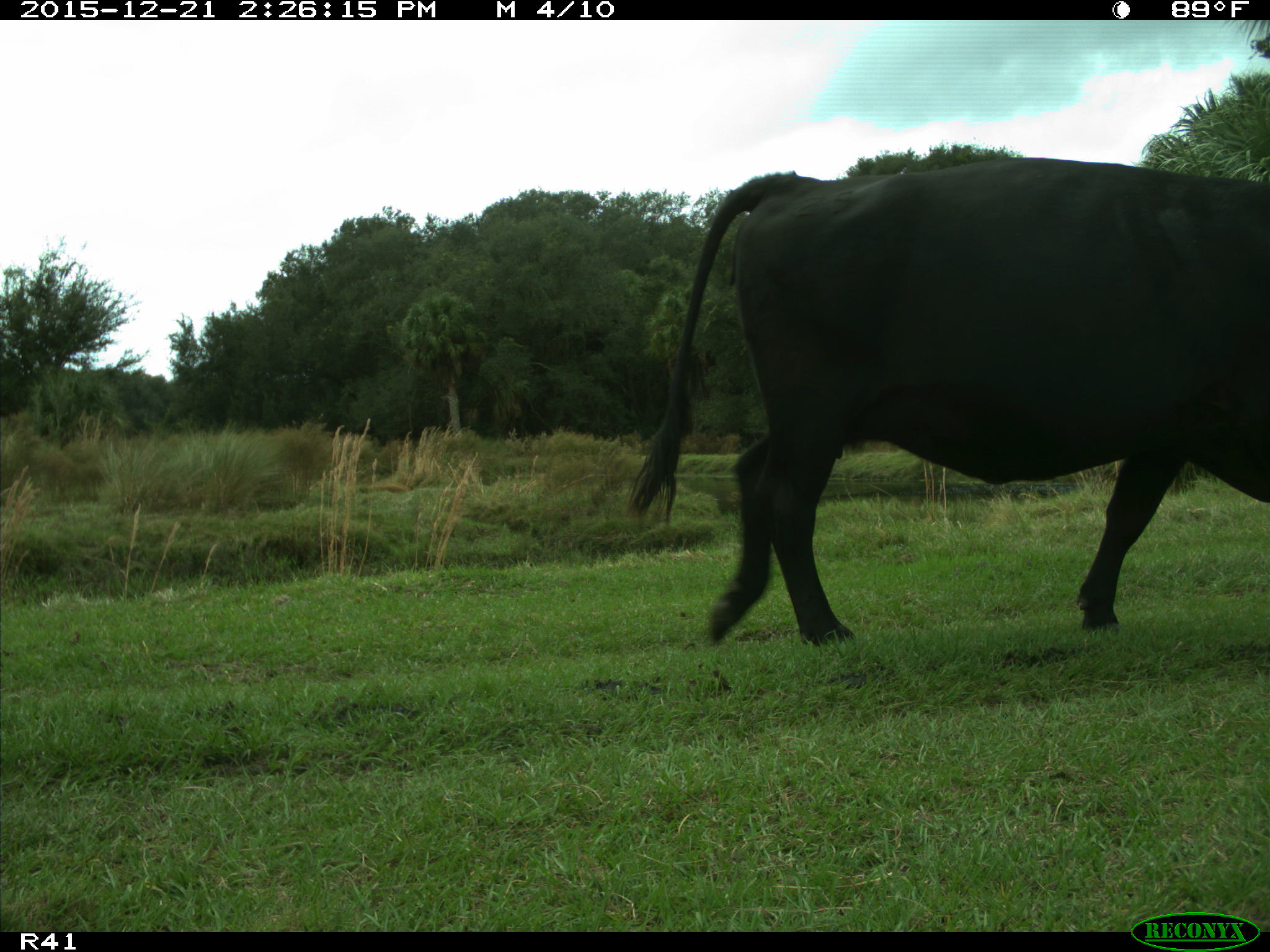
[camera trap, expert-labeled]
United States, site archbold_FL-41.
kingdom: Animalia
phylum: Chordata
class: Mammalia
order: Artiodactyla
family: Bovidae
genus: Bos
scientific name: Bos taurus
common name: domestic cow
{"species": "Bos taurus (domestic cow)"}